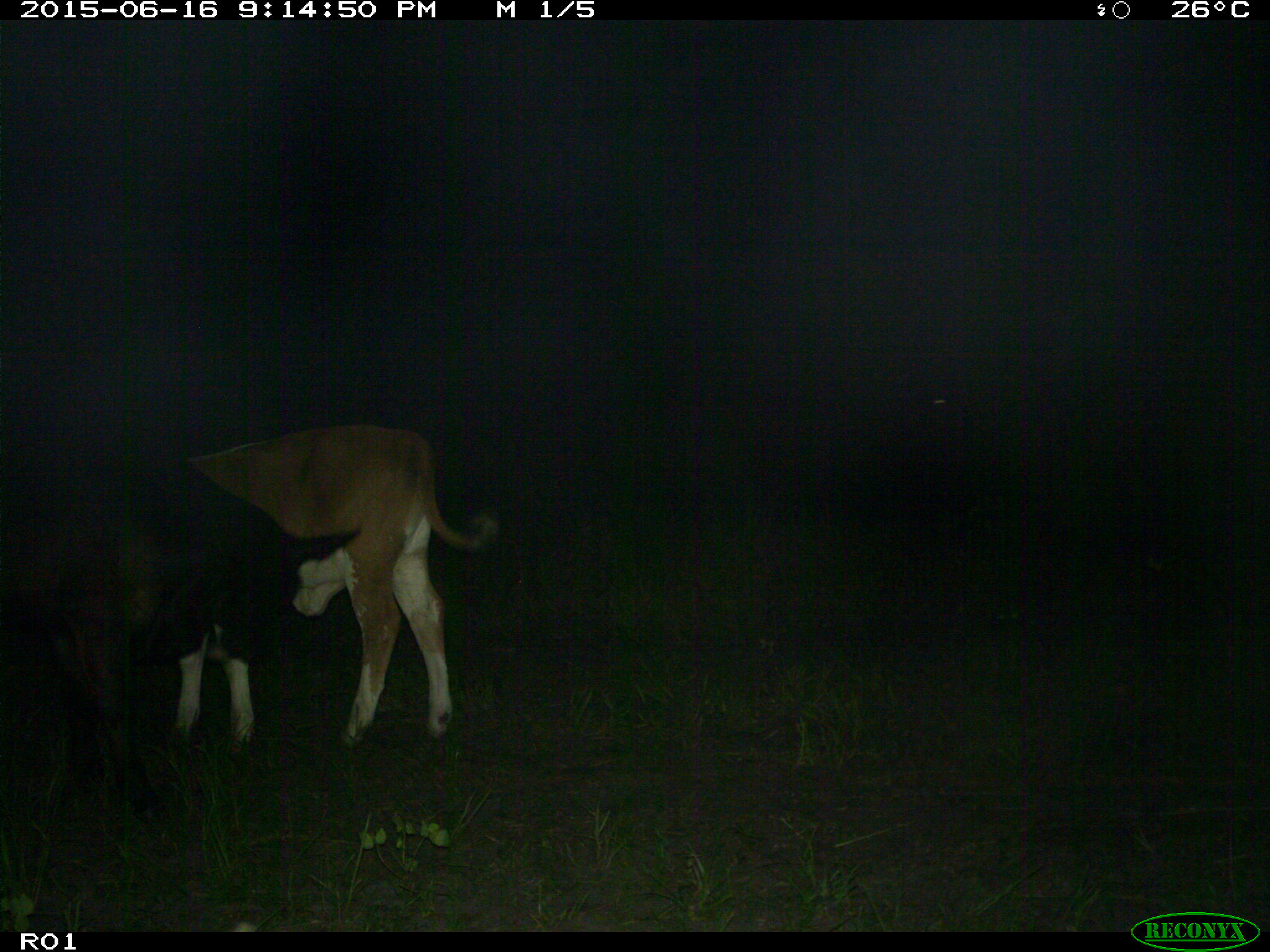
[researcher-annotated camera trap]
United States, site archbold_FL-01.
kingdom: Animalia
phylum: Chordata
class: Mammalia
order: Artiodactyla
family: Bovidae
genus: Bos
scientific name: Bos taurus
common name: domestic cow